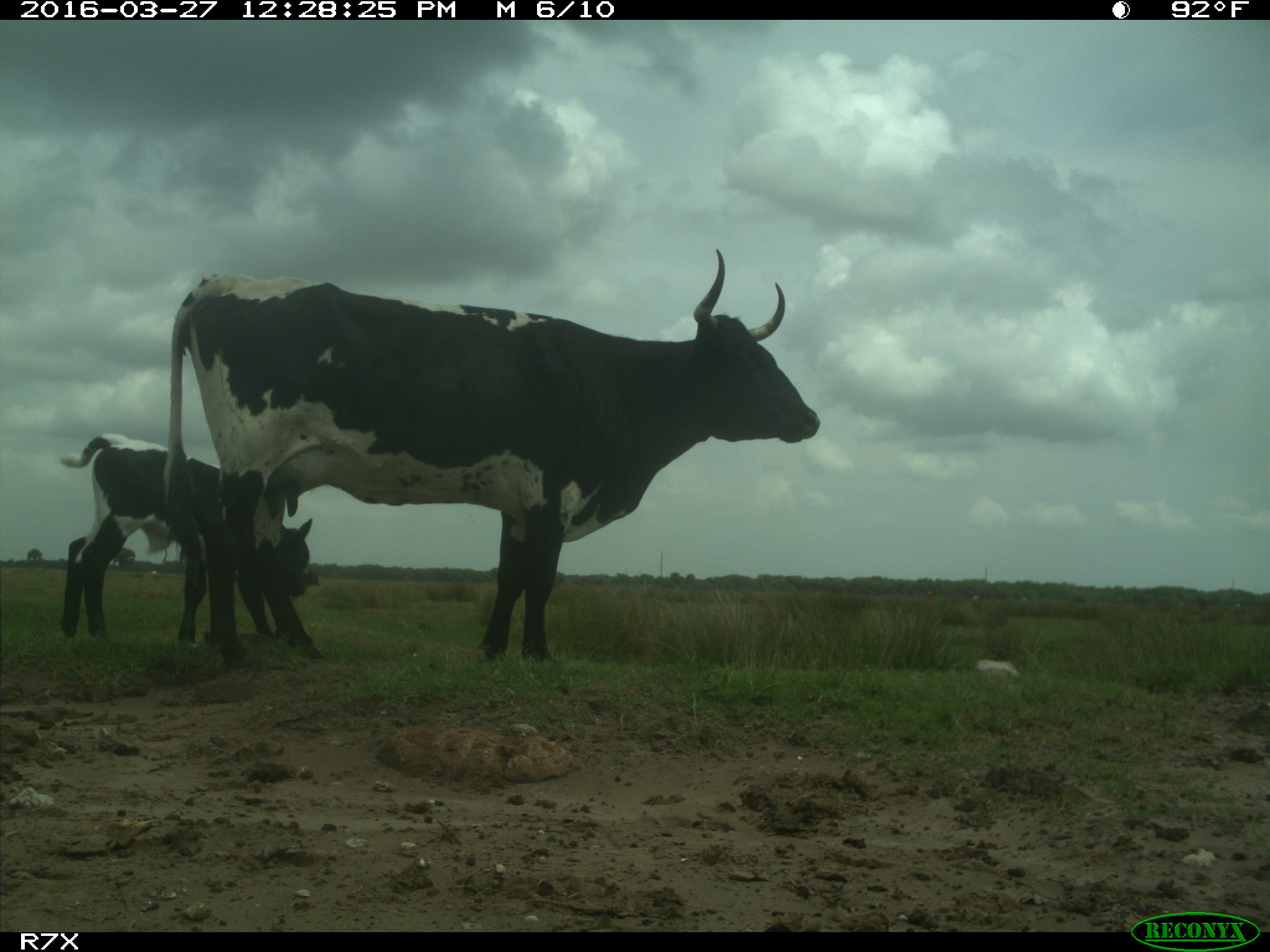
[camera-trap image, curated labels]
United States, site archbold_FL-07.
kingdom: Animalia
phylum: Chordata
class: Mammalia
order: Artiodactyla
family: Bovidae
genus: Bos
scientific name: Bos taurus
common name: domestic cow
Bos taurus (domestic cow).